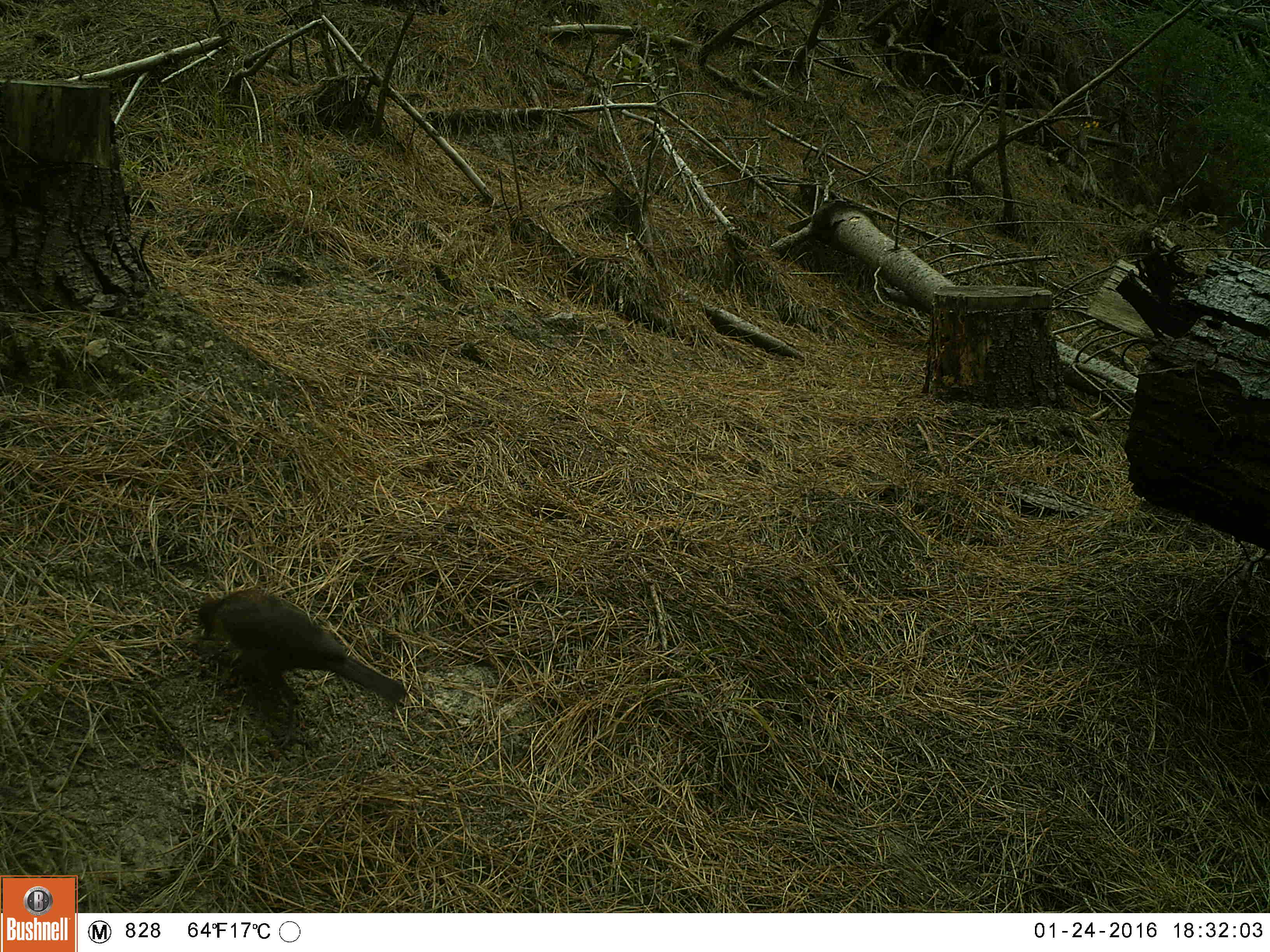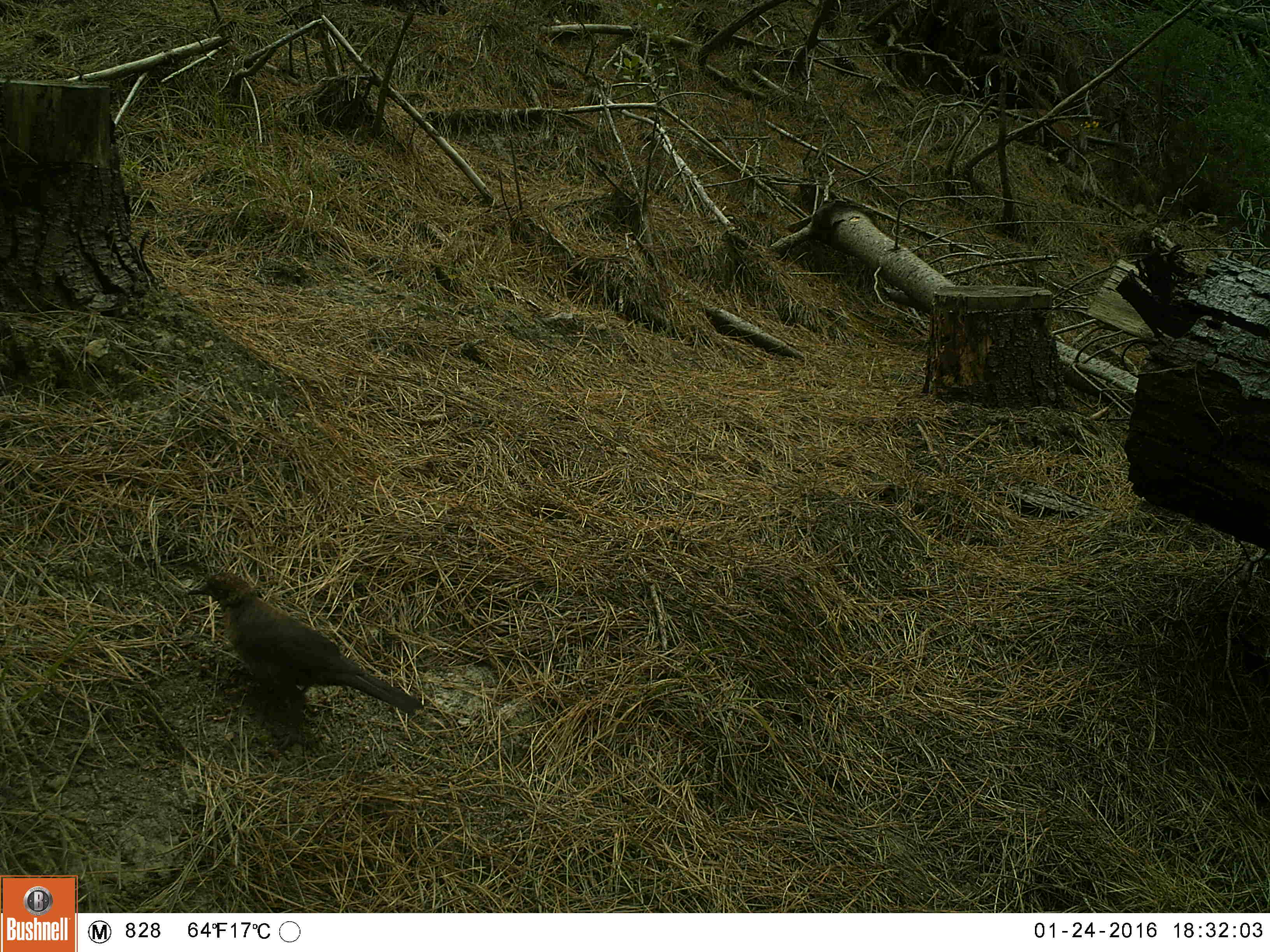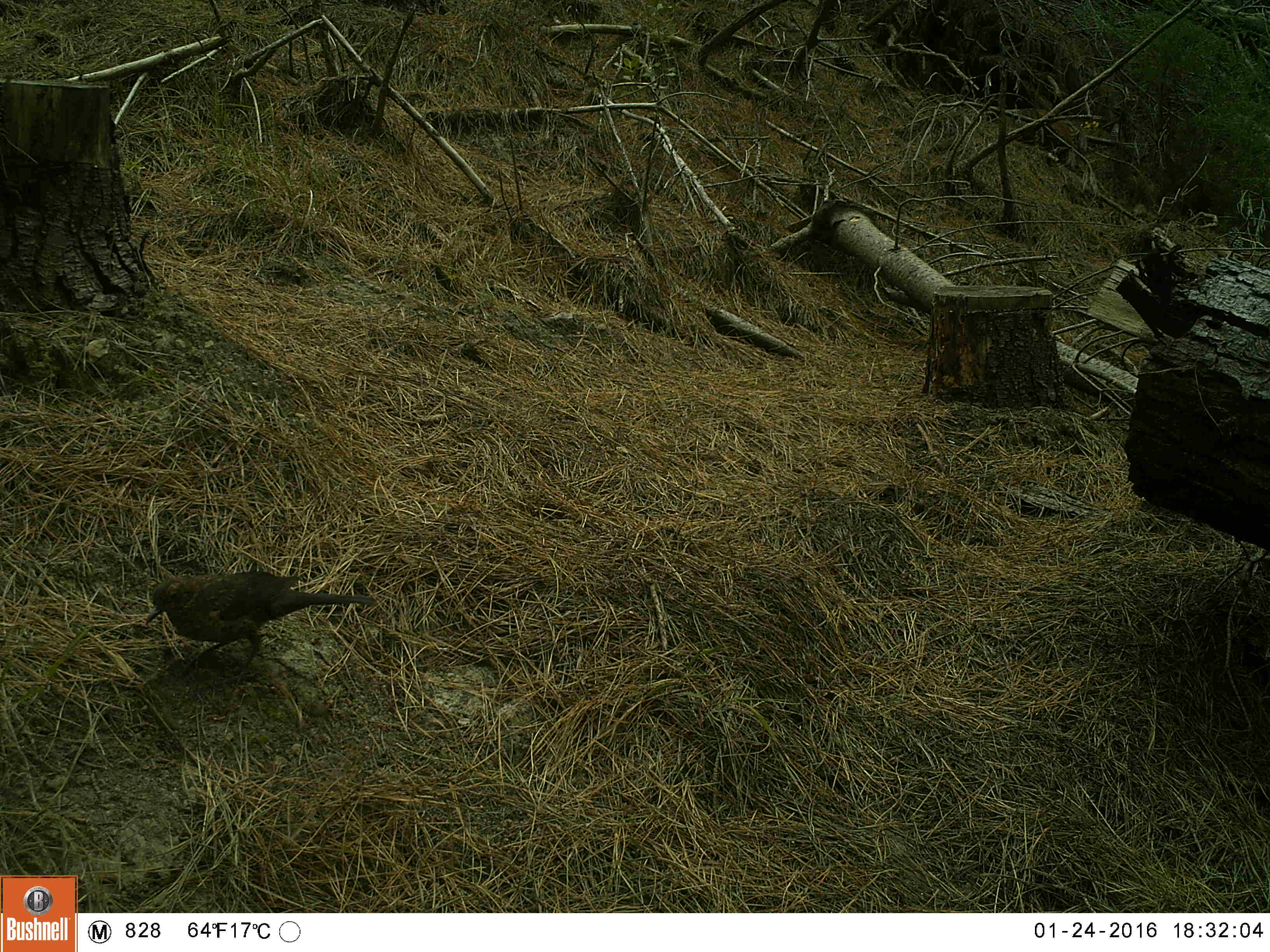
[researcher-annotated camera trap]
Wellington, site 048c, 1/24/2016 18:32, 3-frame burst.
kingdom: Animalia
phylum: Chordata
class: Aves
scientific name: Aves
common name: bird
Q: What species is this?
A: Bird (Aves).